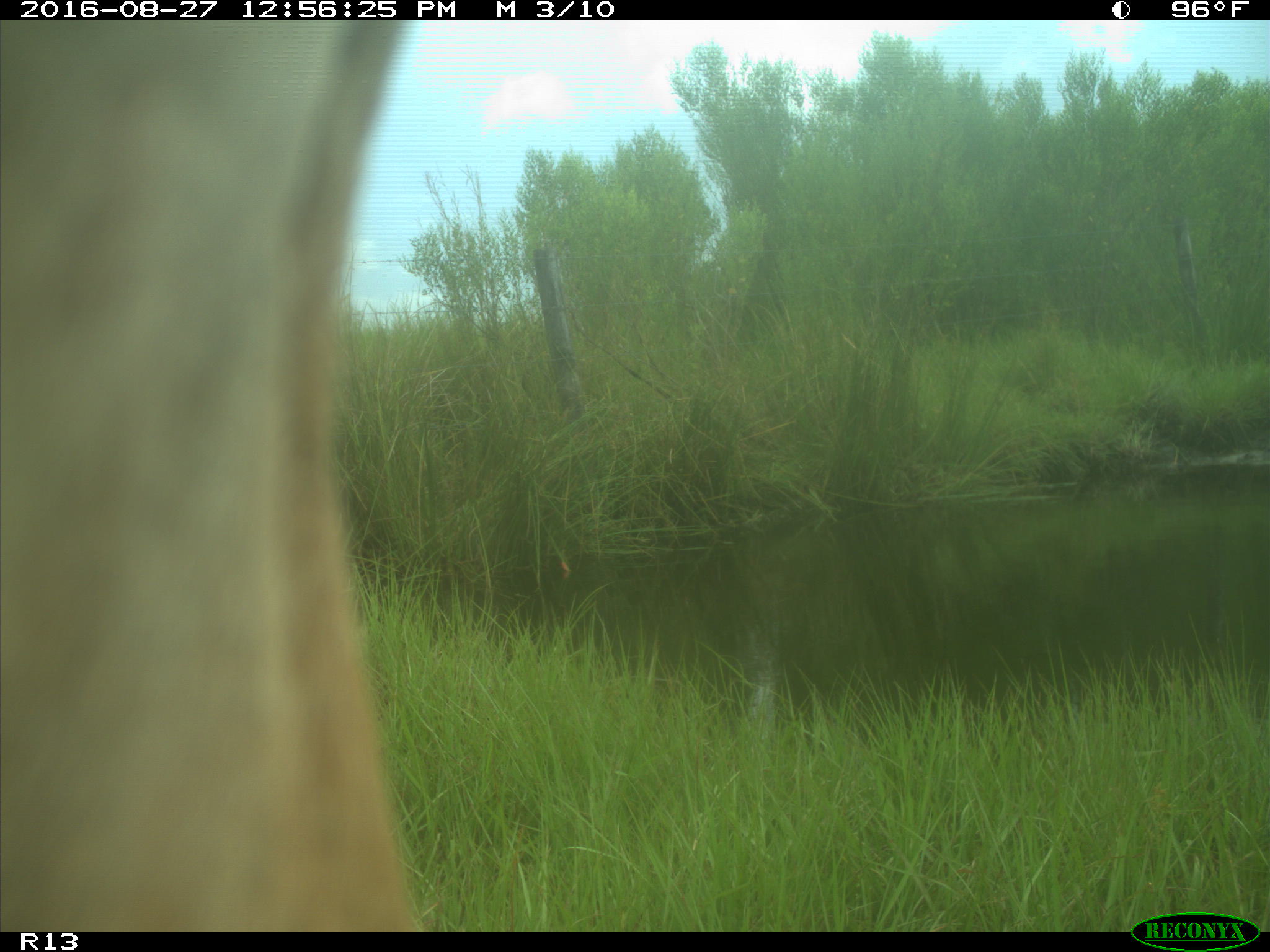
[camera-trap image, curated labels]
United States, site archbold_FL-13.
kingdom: Animalia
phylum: Chordata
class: Mammalia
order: Artiodactyla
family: Bovidae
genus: Bos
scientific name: Bos taurus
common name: domestic cow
Bos taurus (domestic cow).